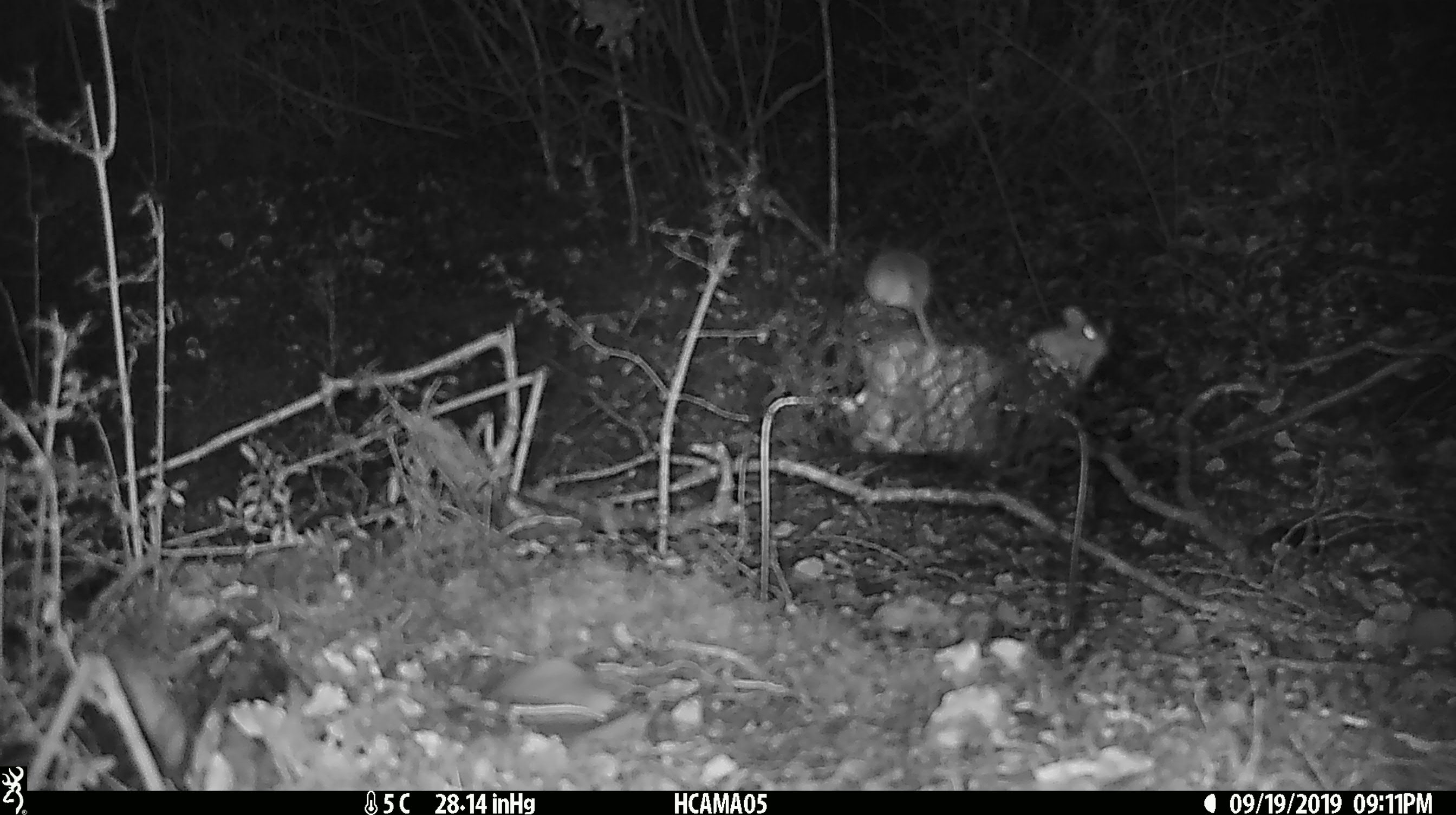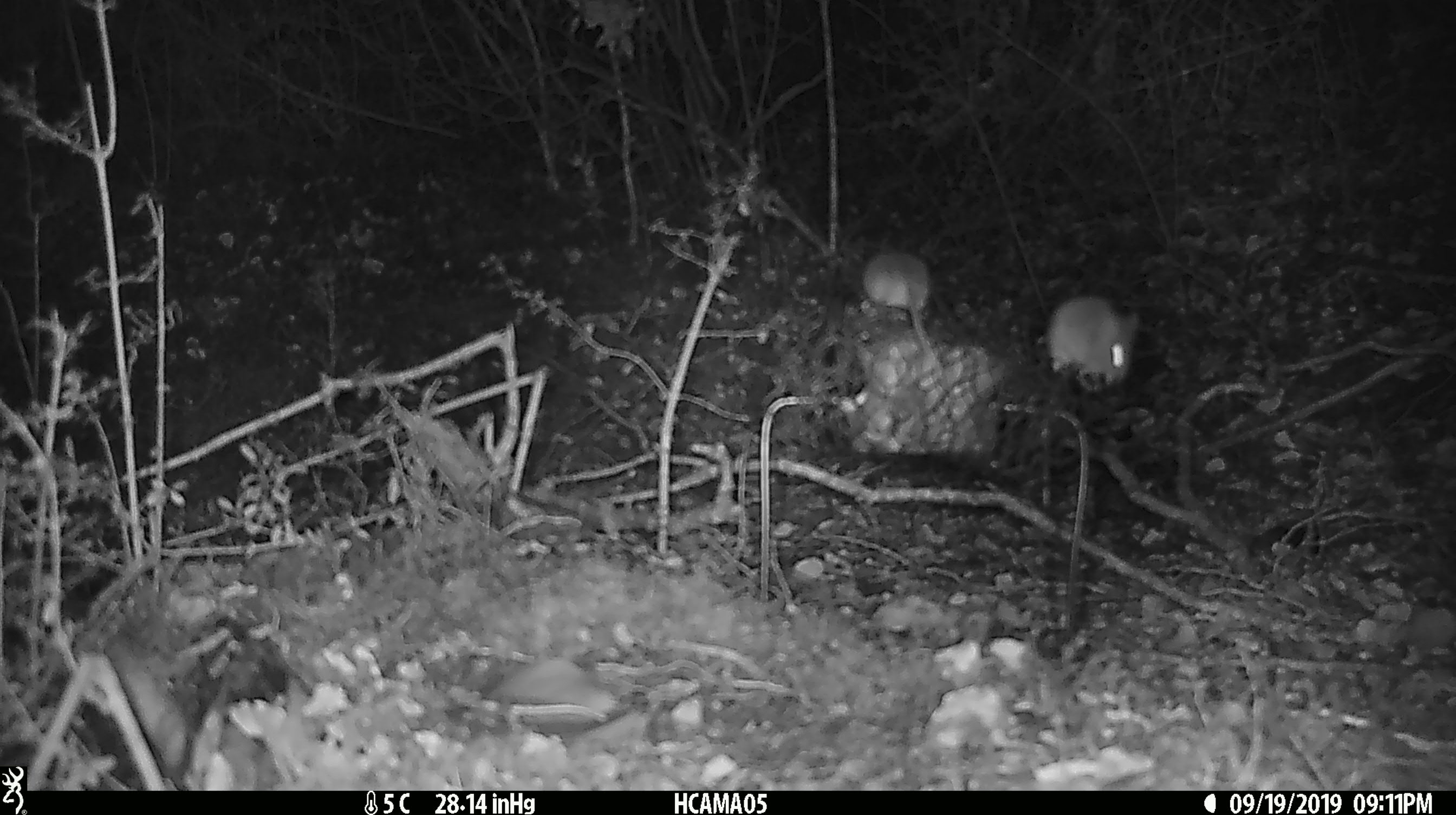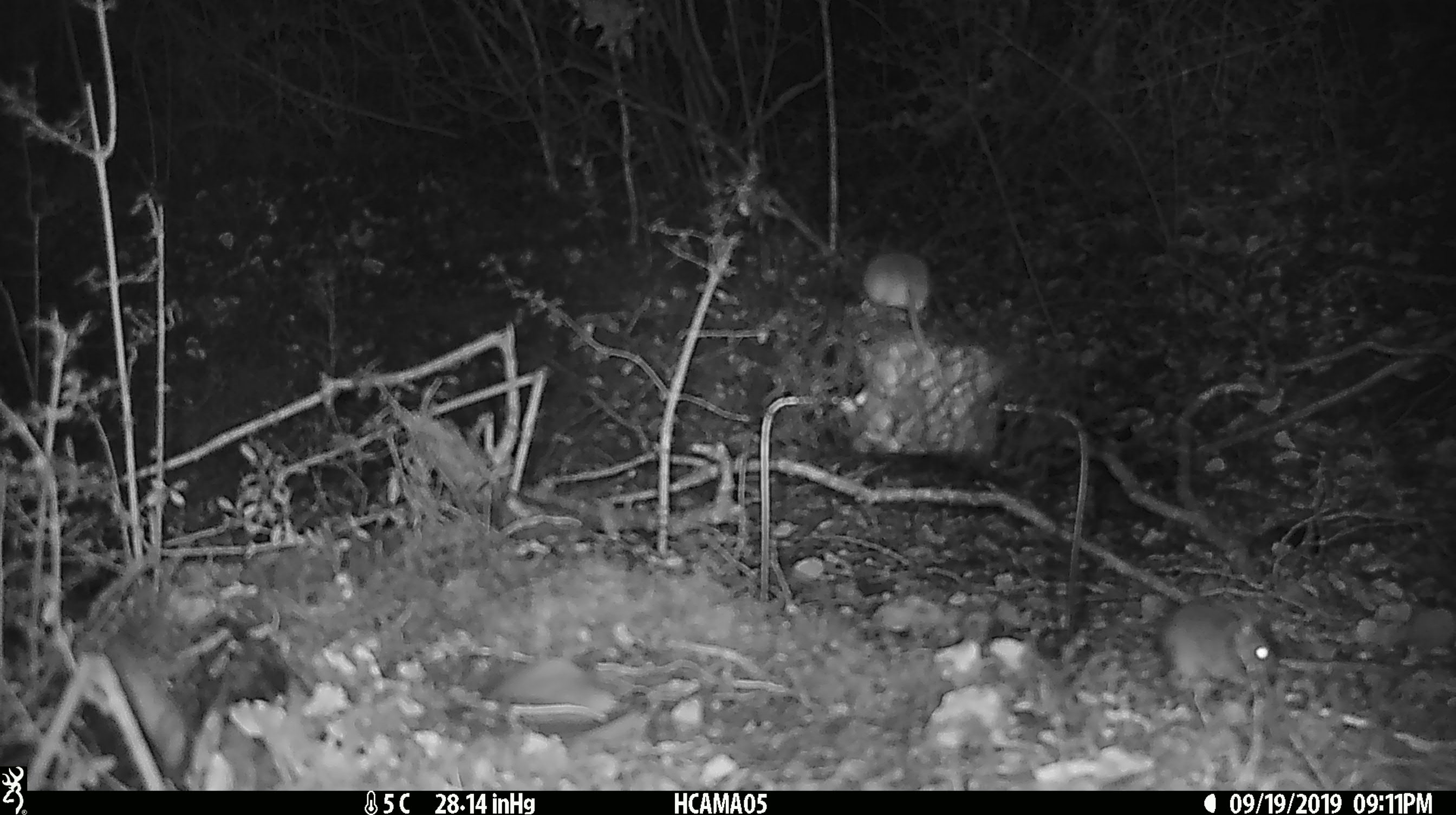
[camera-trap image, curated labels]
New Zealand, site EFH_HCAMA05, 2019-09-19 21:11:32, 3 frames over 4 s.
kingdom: Animalia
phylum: Chordata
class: Mammalia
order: Rodentia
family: Muridae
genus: Mus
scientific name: Mus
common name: mouse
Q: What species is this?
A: Mouse (Mus).